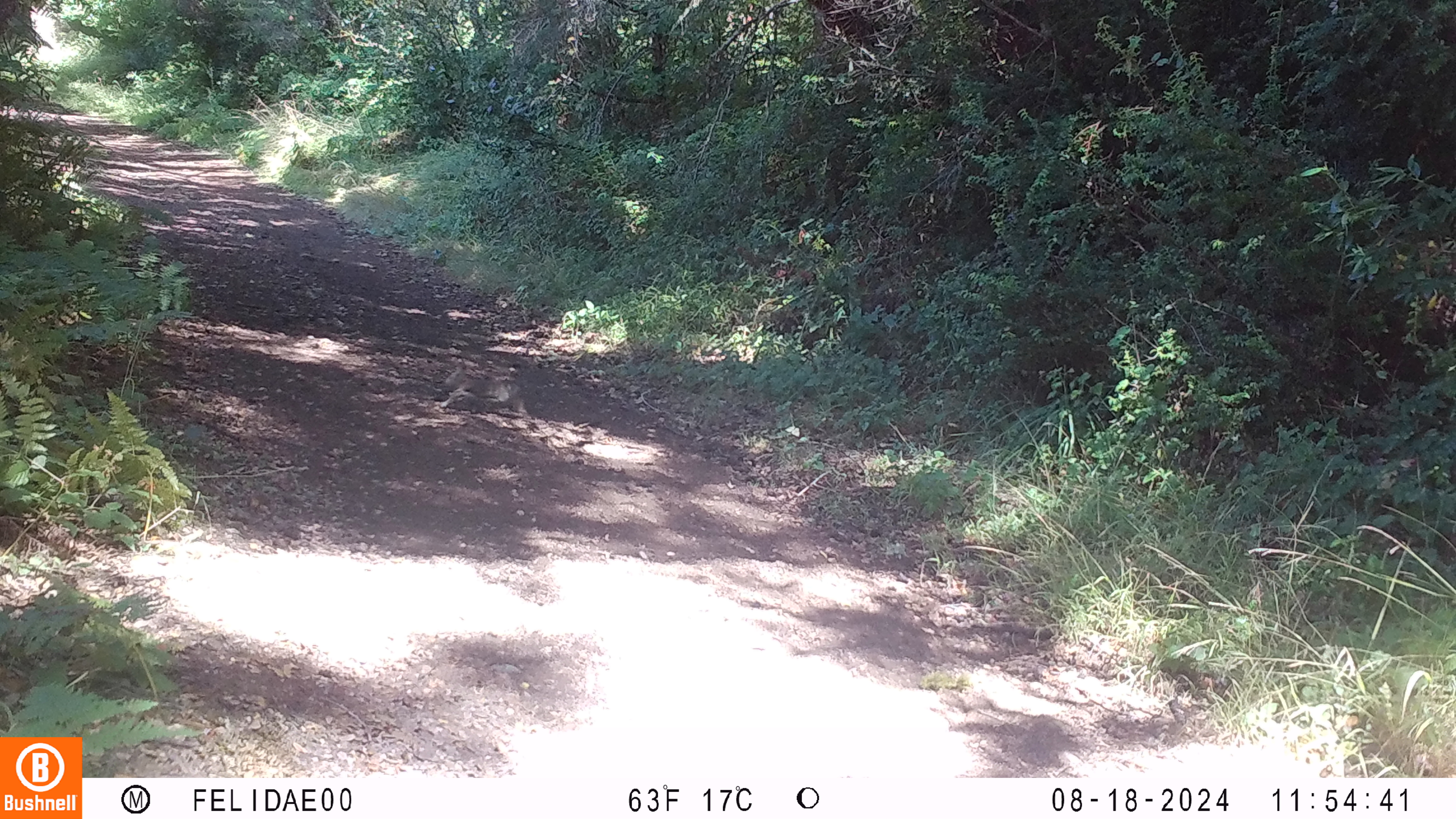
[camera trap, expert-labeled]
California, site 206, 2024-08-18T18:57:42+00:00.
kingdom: Animalia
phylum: Chordata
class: Mammalia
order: Lagomorpha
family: Leporidae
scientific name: Leporidae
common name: rabbit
Rabbit (Leporidae).